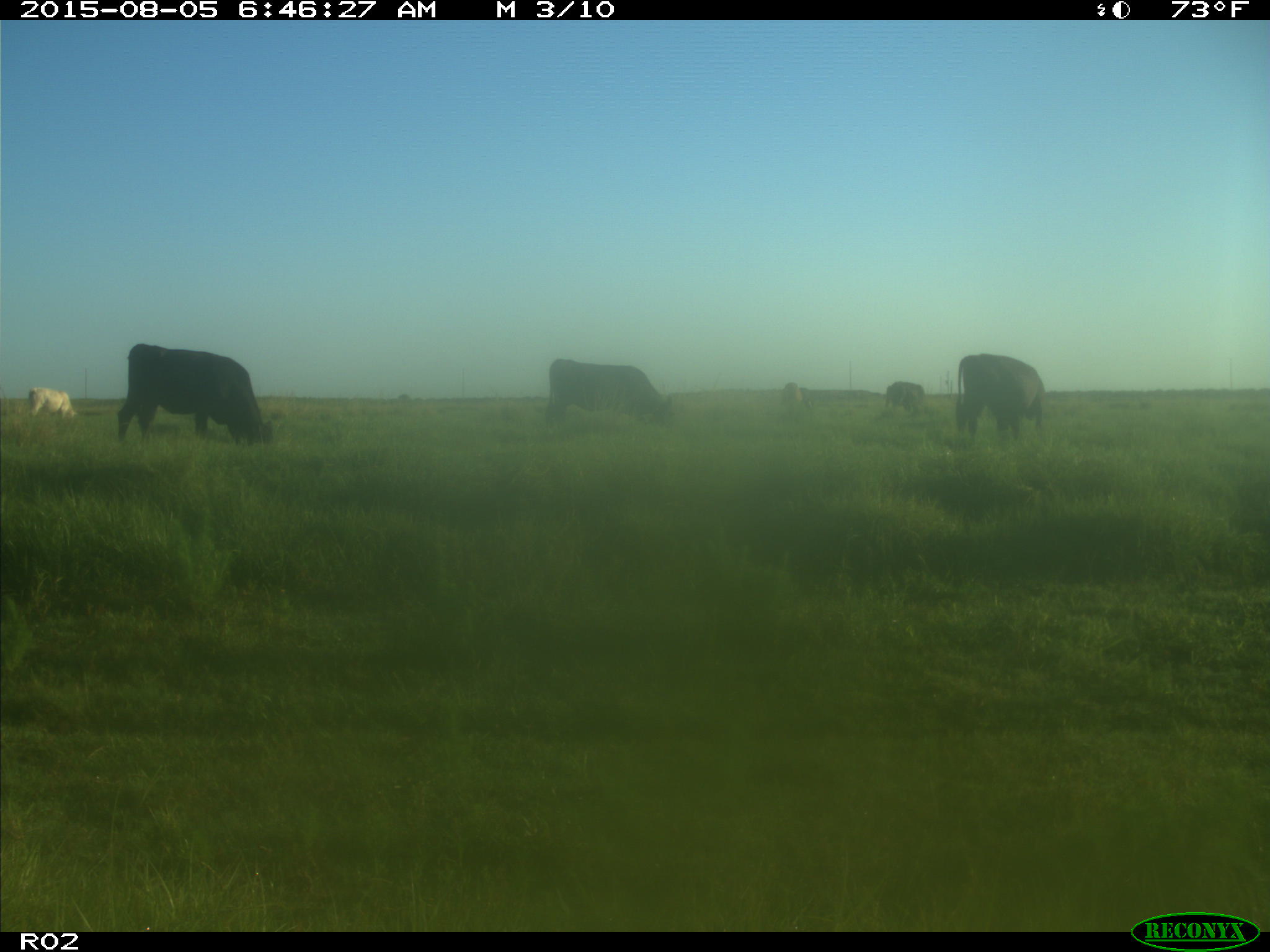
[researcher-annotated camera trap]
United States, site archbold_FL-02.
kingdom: Animalia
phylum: Chordata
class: Mammalia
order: Artiodactyla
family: Bovidae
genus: Bos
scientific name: Bos taurus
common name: domestic cow